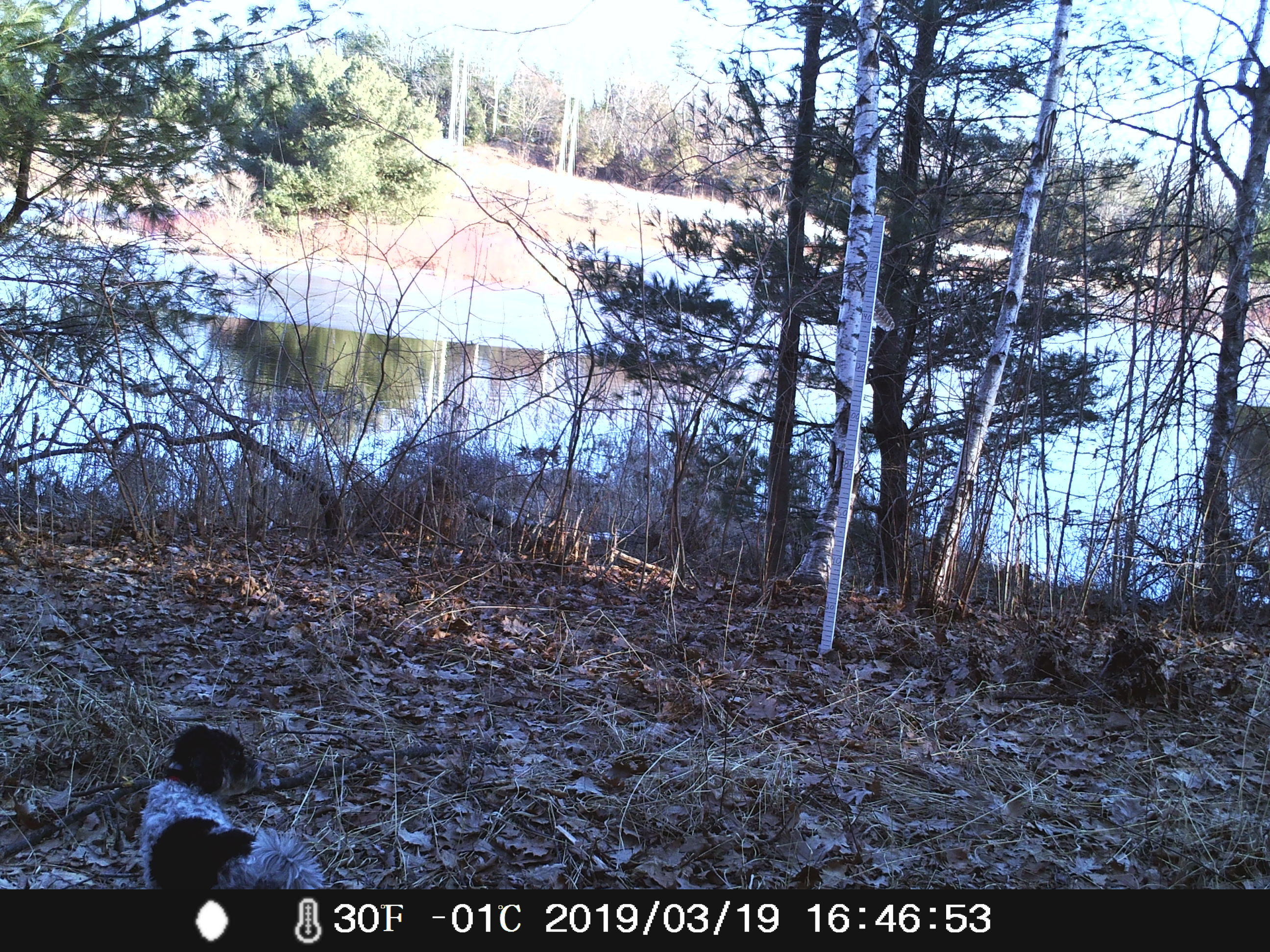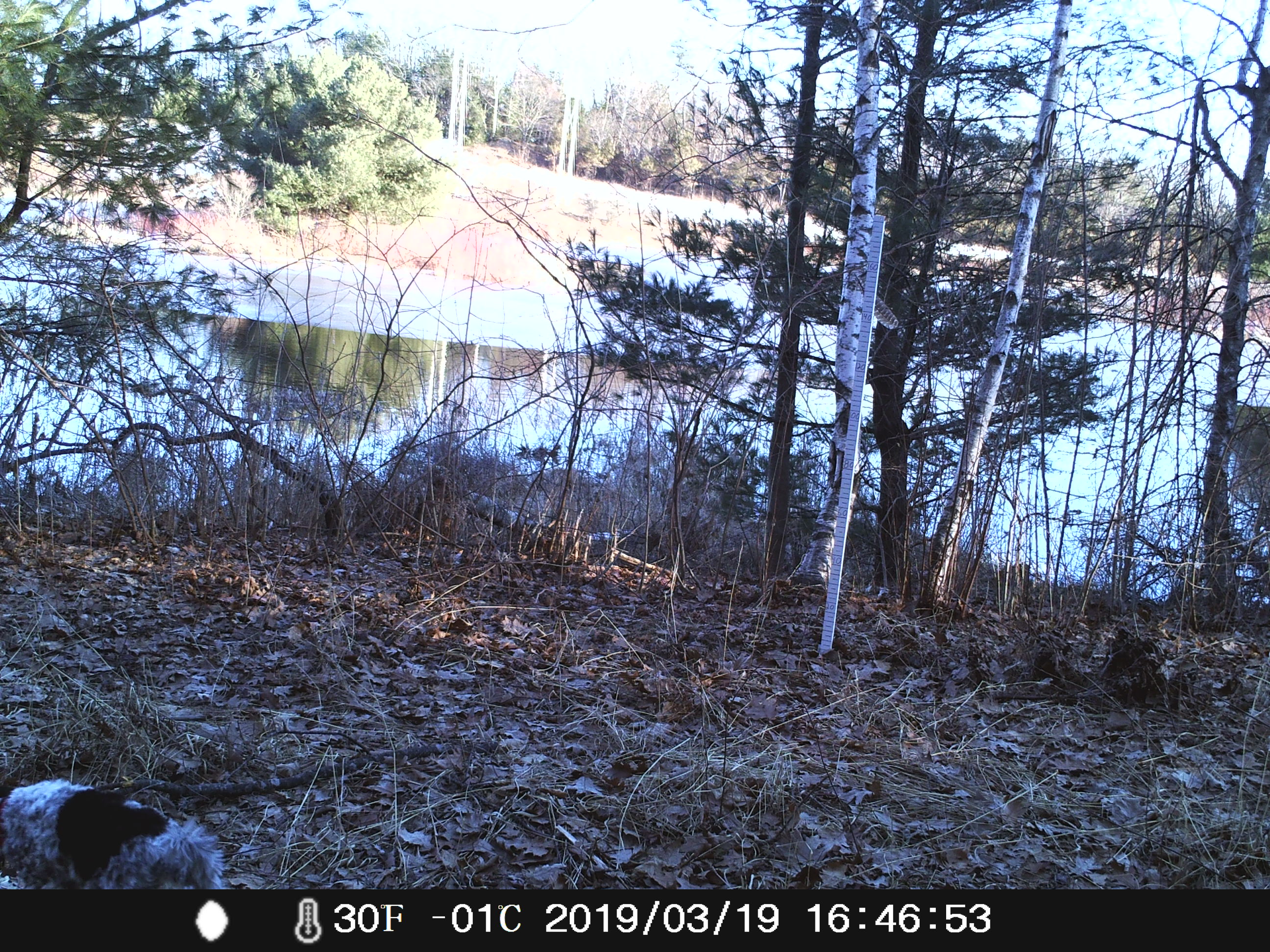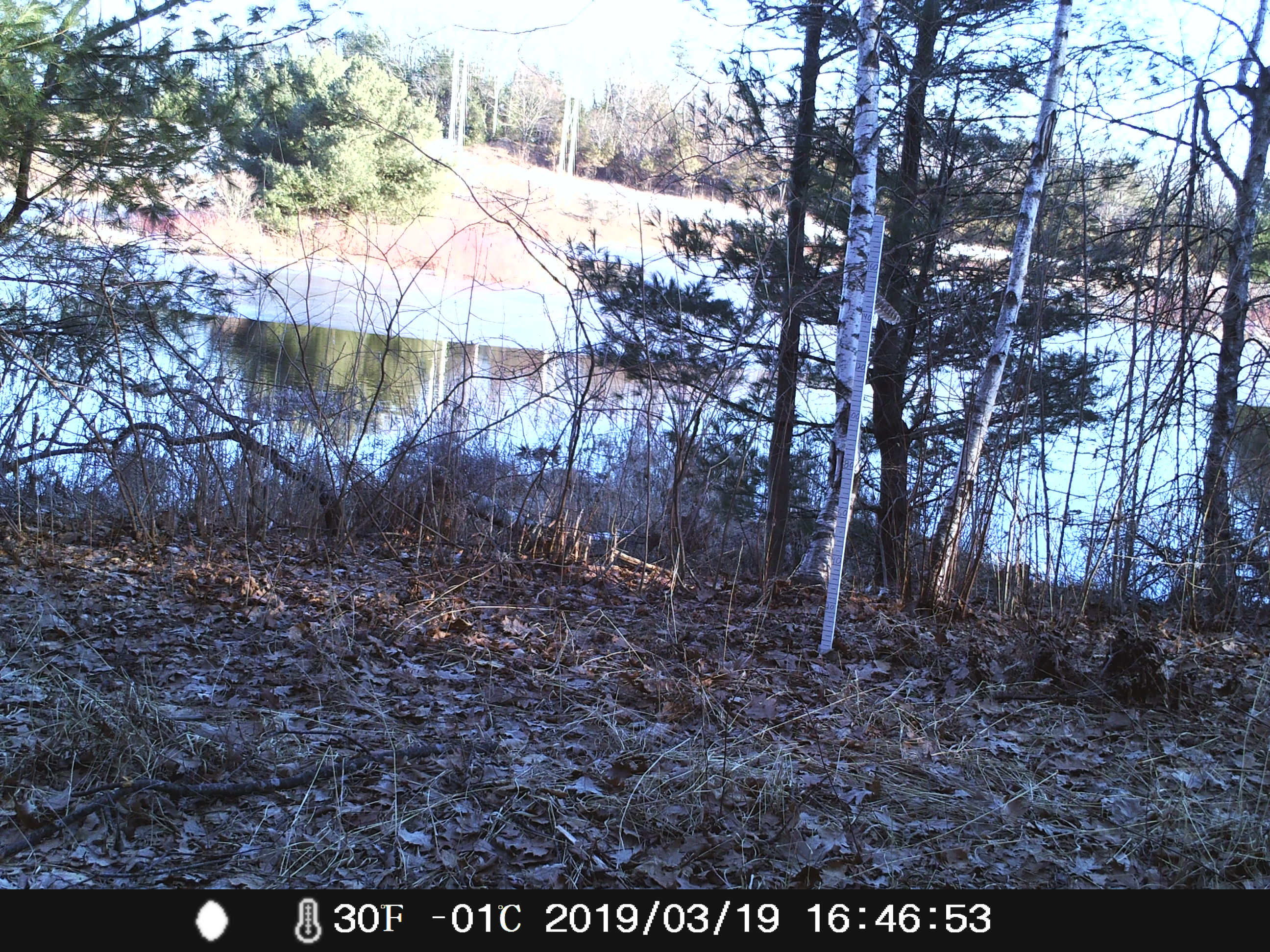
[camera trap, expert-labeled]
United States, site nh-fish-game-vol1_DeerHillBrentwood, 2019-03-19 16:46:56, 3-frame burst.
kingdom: Animalia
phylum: Chordata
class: Mammalia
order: Carnivora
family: Canidae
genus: Canis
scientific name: Canis familiaris familiaris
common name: domestic dog